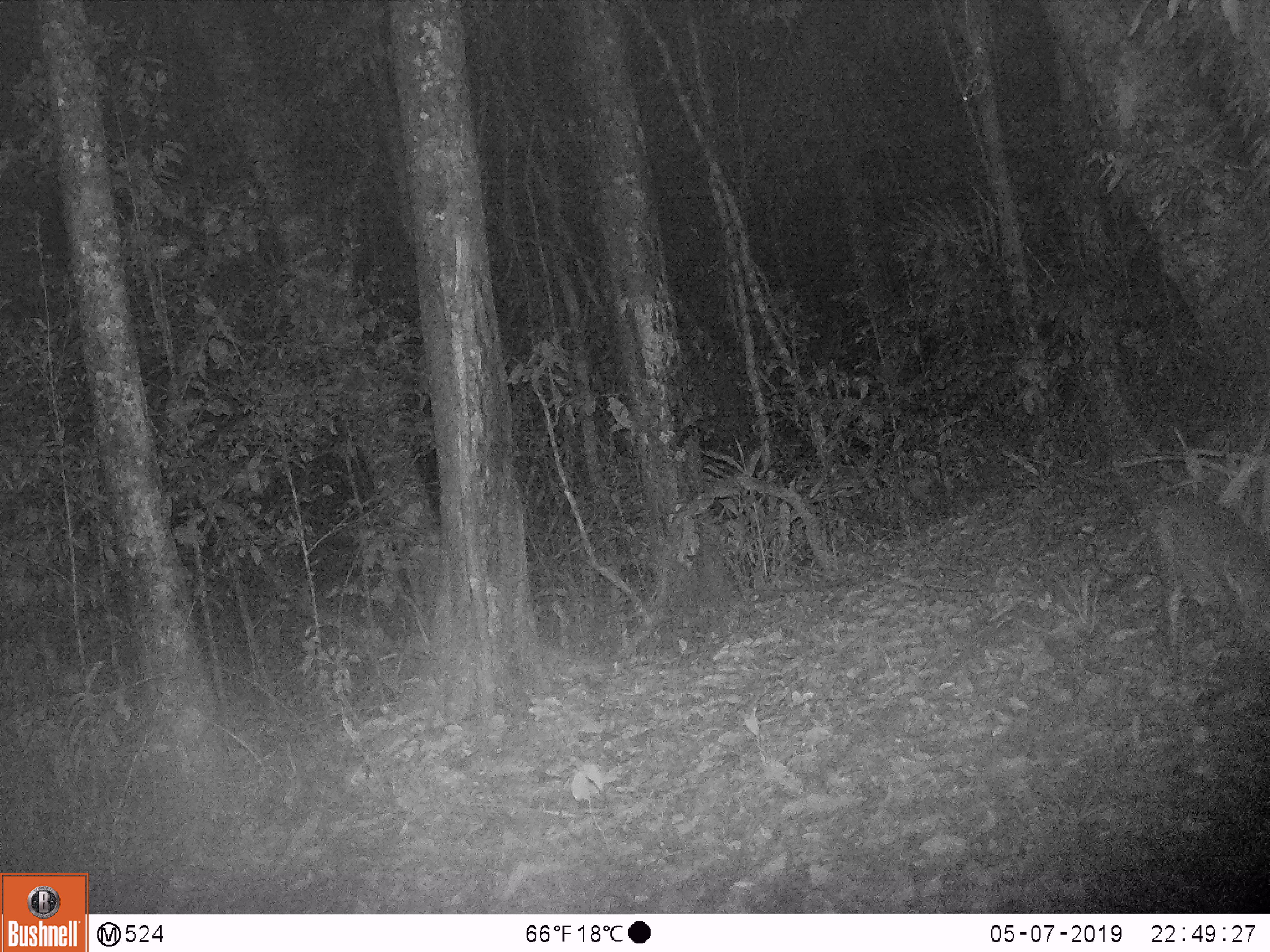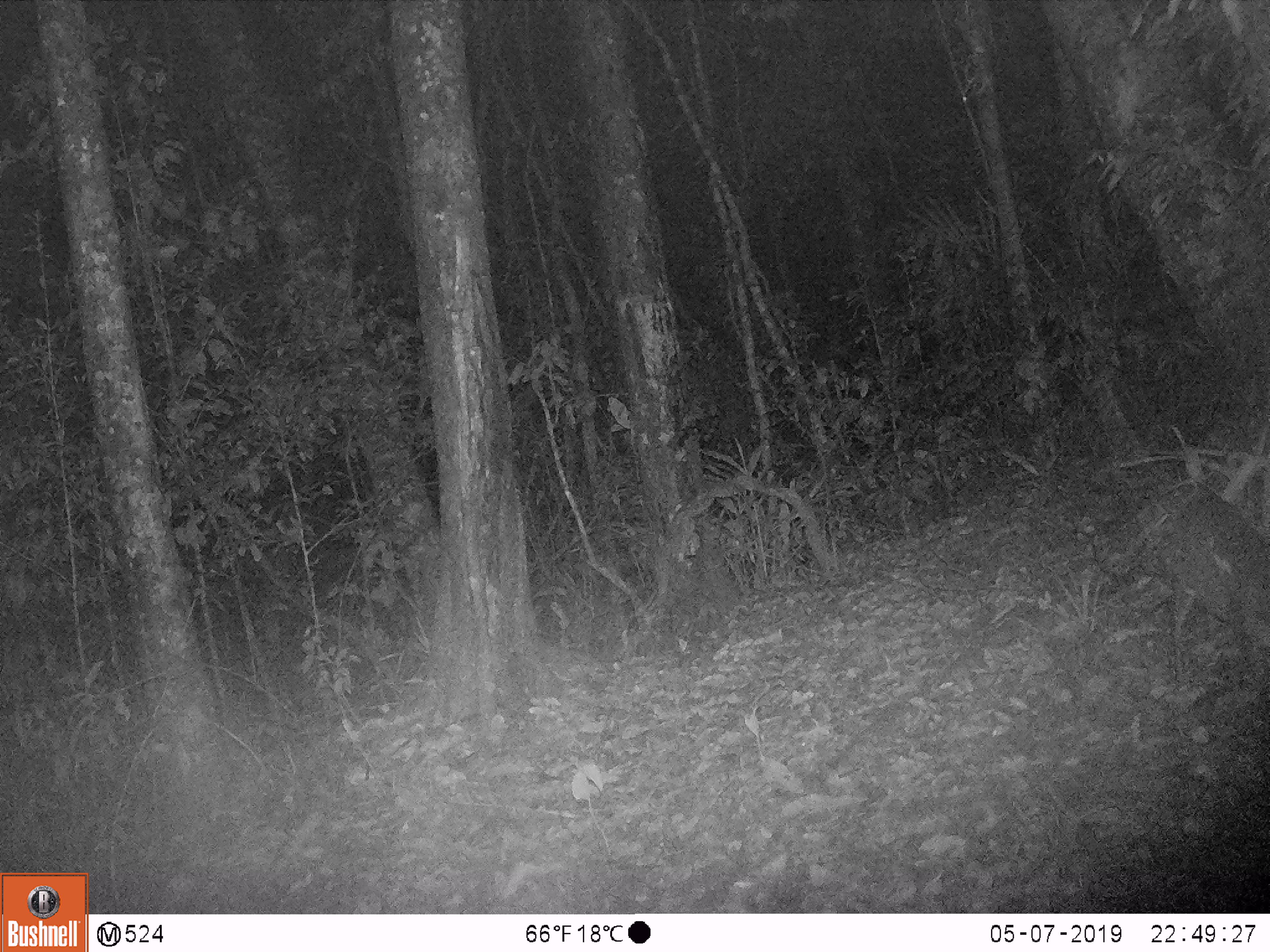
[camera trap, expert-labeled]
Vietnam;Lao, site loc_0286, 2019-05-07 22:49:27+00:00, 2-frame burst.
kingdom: Animalia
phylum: Chordata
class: Mammalia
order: Artiodactyla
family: Cervidae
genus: Muntiacus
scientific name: Muntiacus rooseveltorum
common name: roosevelt's muntjac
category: roosevelts muntjac group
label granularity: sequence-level